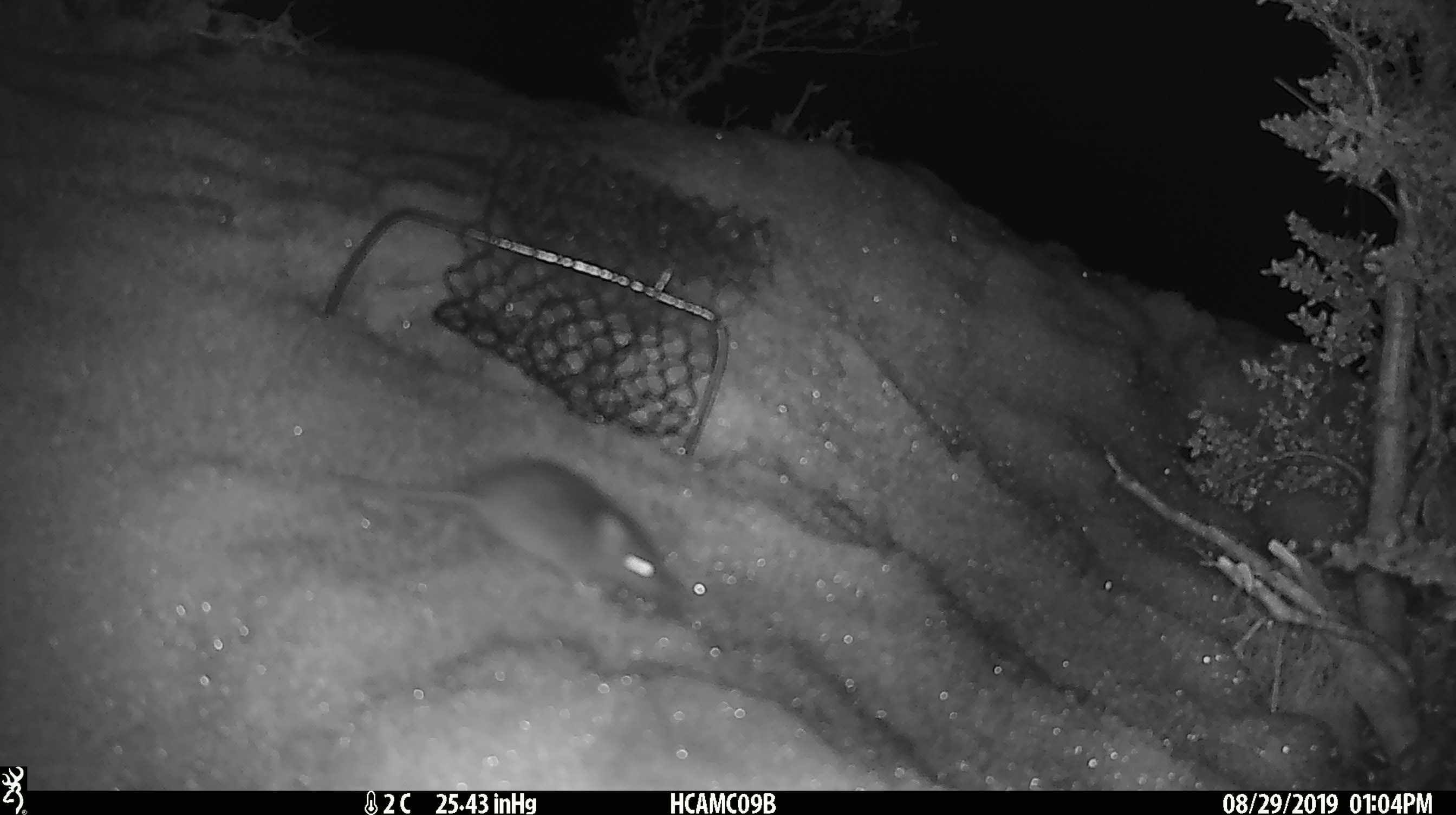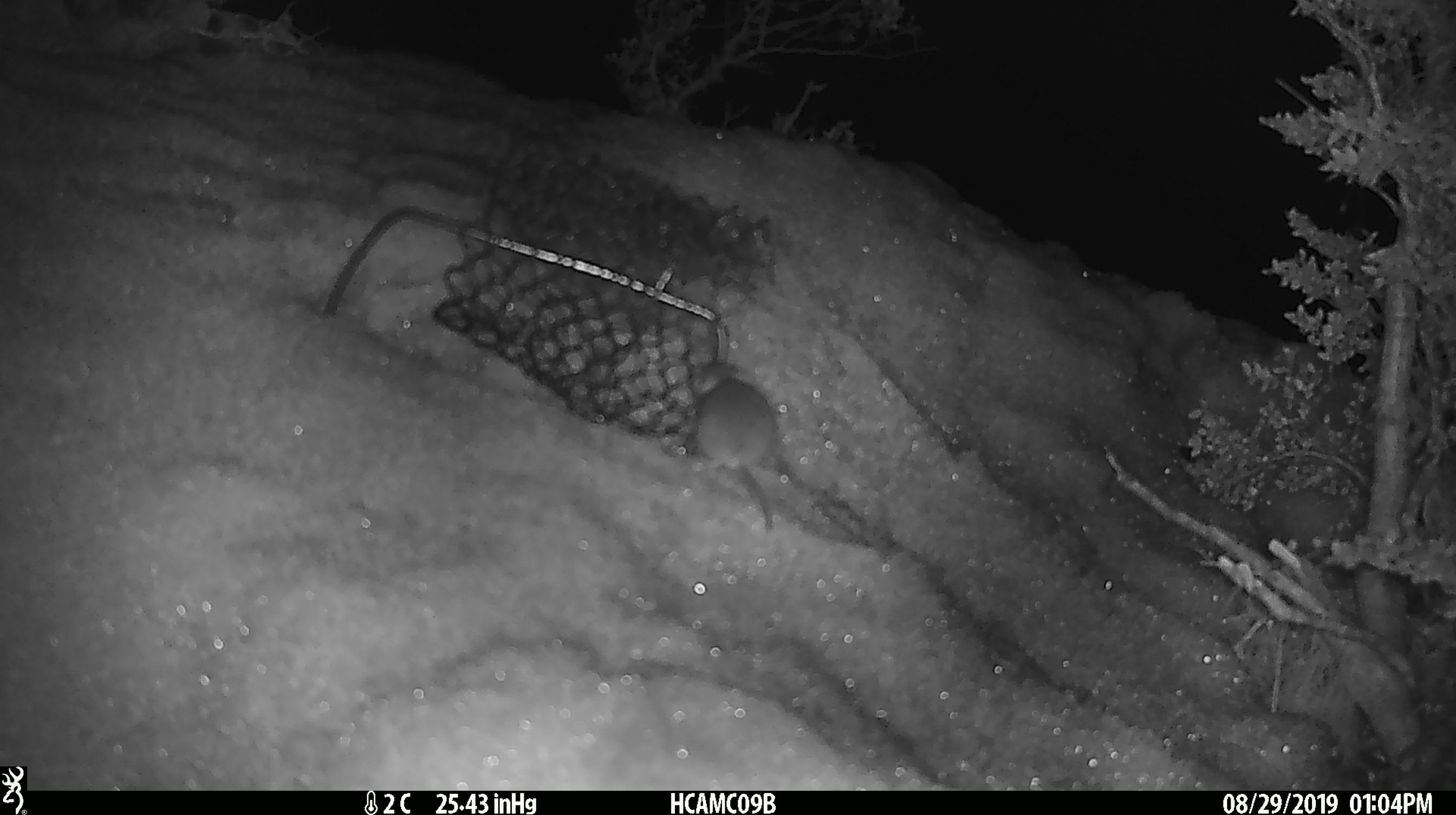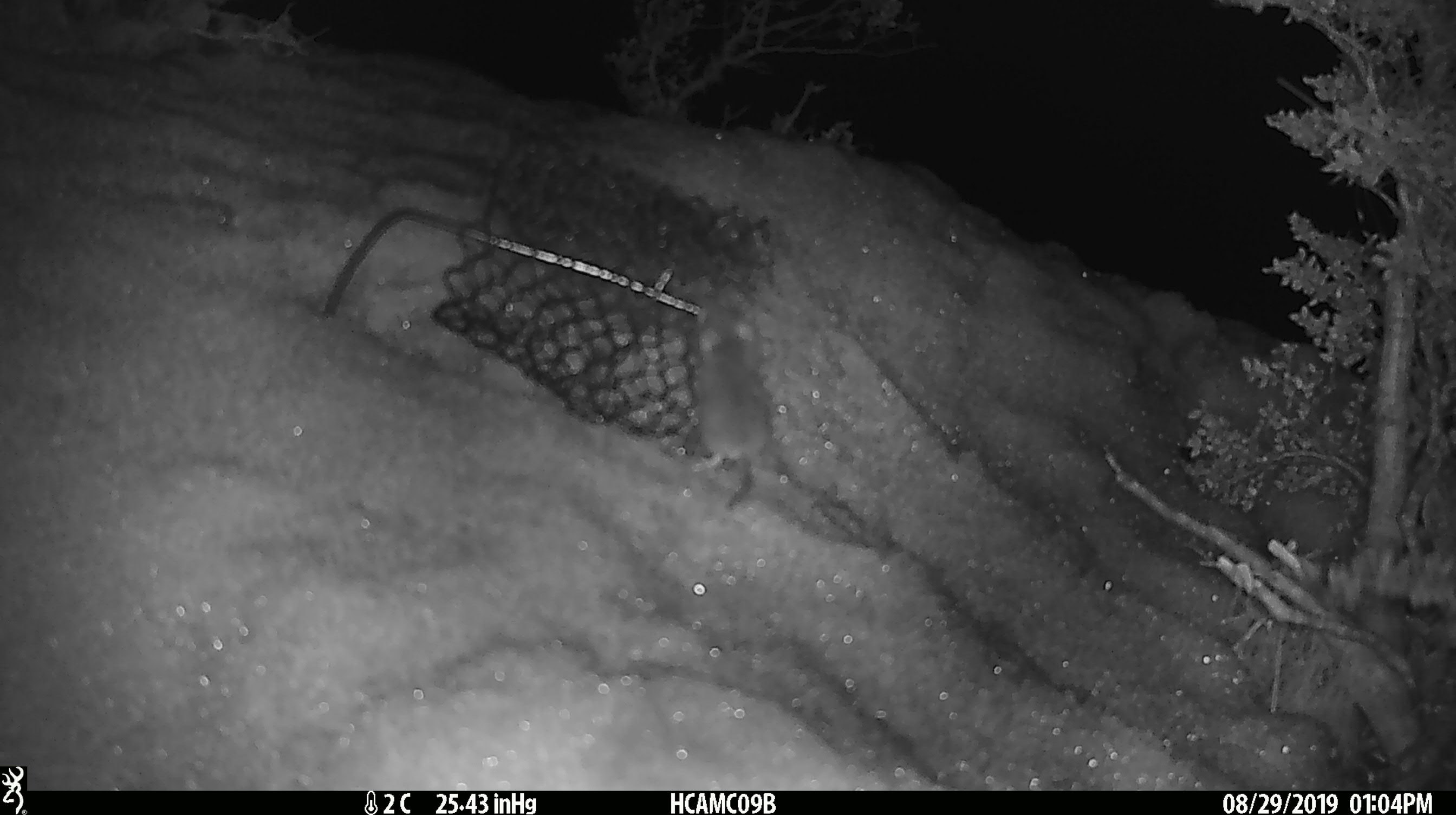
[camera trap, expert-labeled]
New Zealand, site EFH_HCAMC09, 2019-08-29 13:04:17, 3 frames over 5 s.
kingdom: Animalia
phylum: Chordata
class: Mammalia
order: Rodentia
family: Muridae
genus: Mus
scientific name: Mus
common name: mouse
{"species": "mouse (Mus)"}